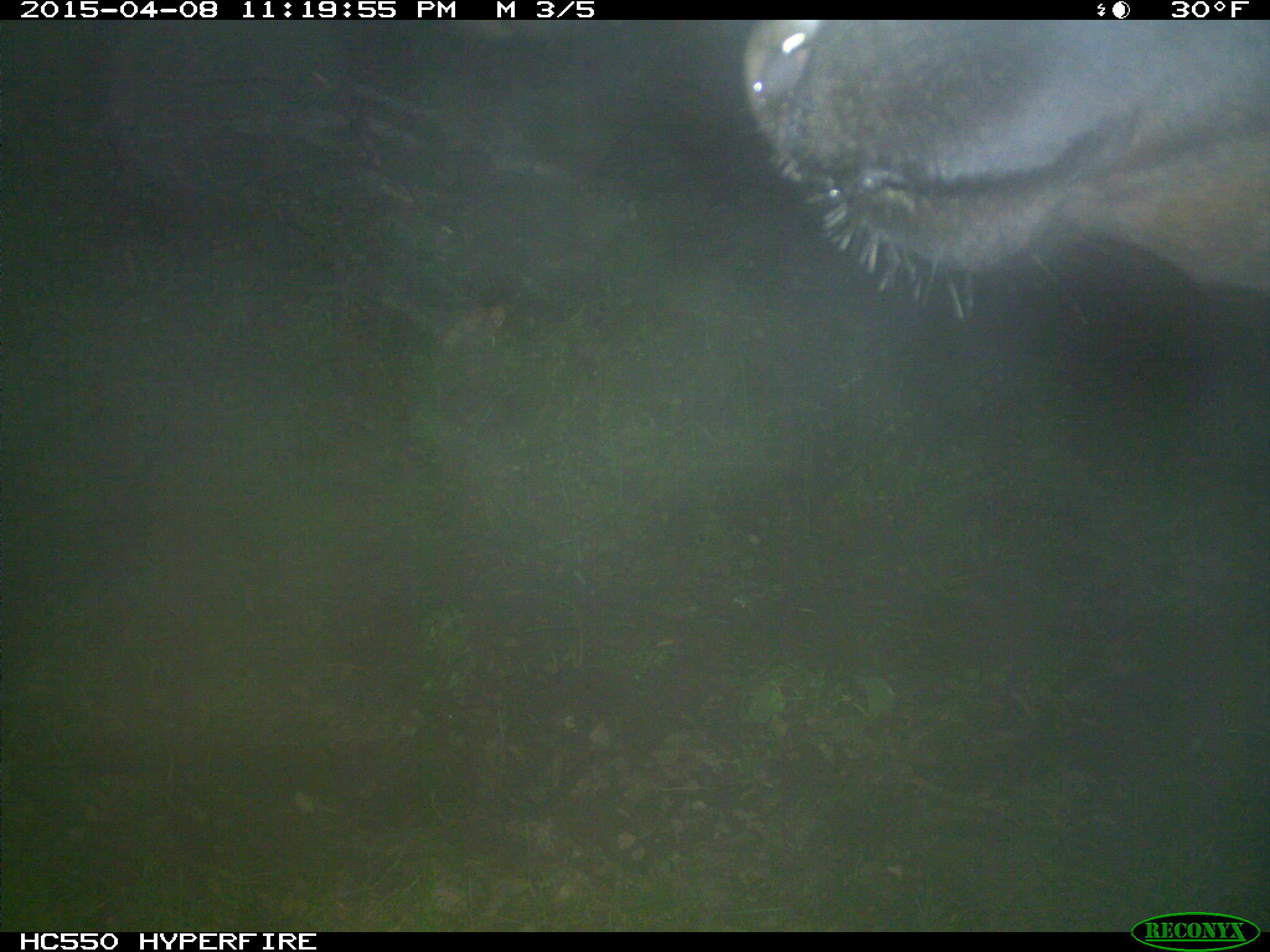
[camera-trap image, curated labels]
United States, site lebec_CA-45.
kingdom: Animalia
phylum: Chordata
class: Mammalia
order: Artiodactyla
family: Bovidae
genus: Bos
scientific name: Bos taurus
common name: domestic cow